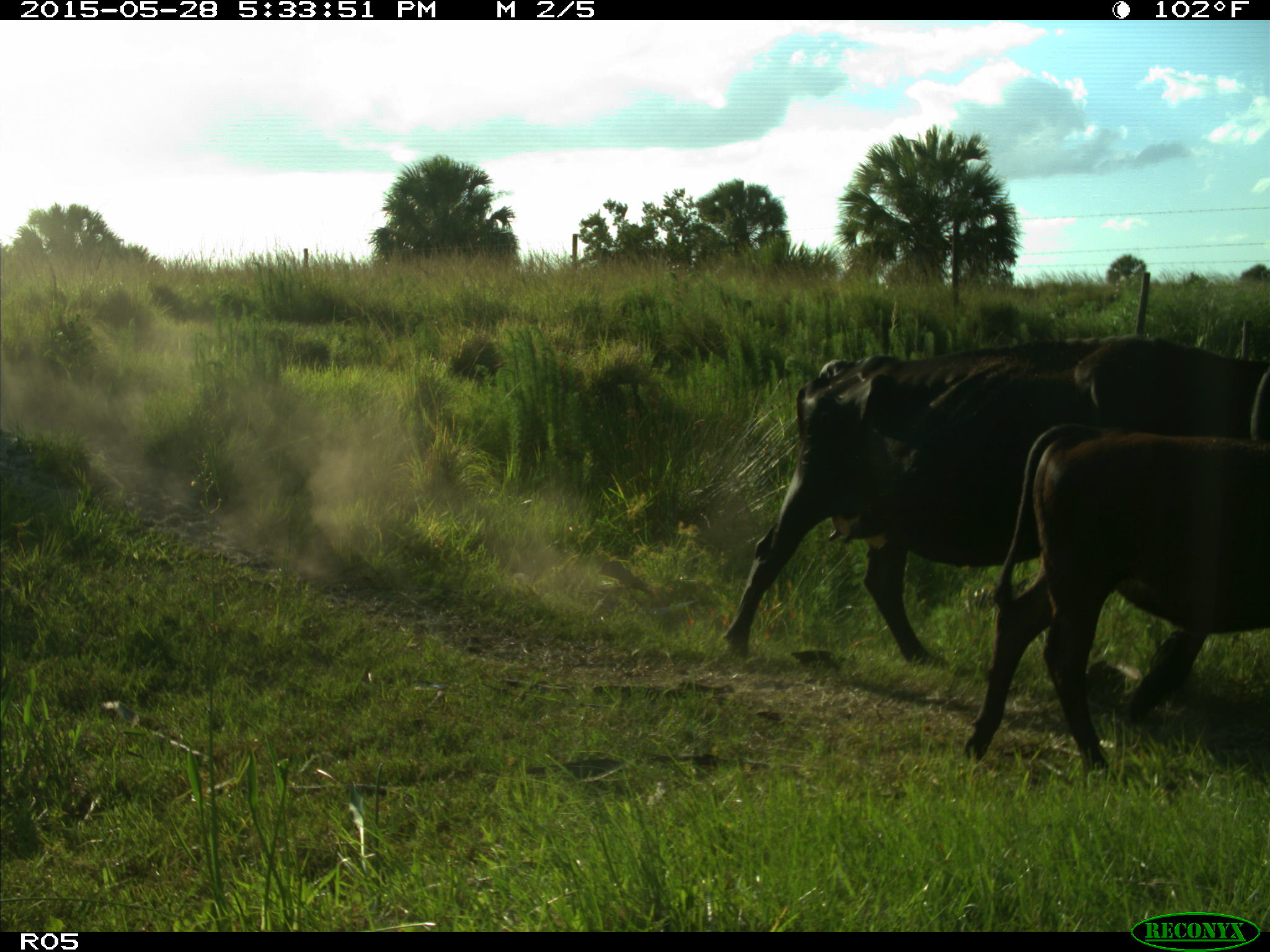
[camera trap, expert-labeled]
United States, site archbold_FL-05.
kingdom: Animalia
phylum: Chordata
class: Mammalia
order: Artiodactyla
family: Bovidae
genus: Bos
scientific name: Bos taurus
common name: domestic cow